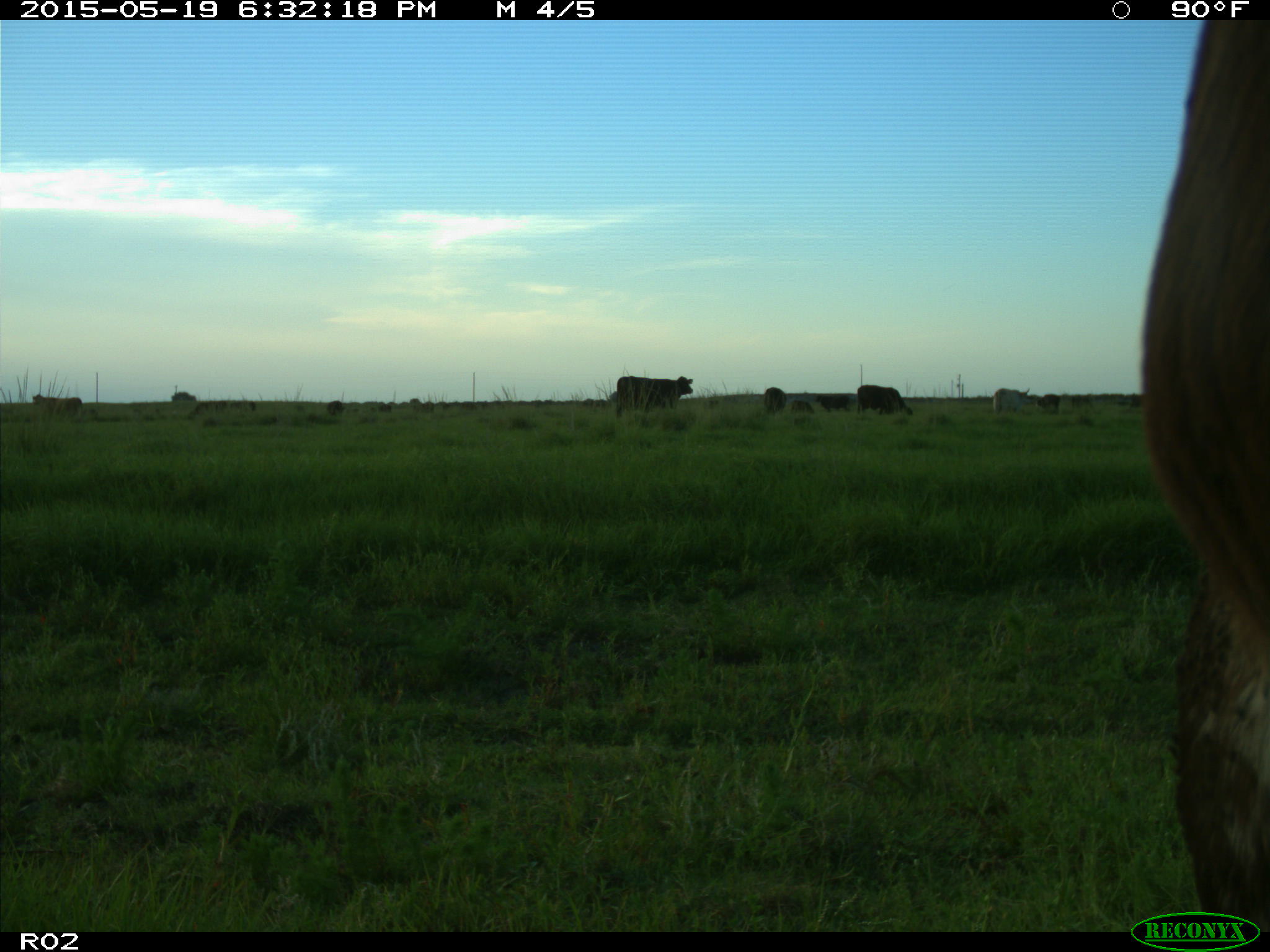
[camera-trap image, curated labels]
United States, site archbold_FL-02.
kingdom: Animalia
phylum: Chordata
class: Mammalia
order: Artiodactyla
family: Bovidae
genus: Bos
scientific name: Bos taurus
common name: domestic cow